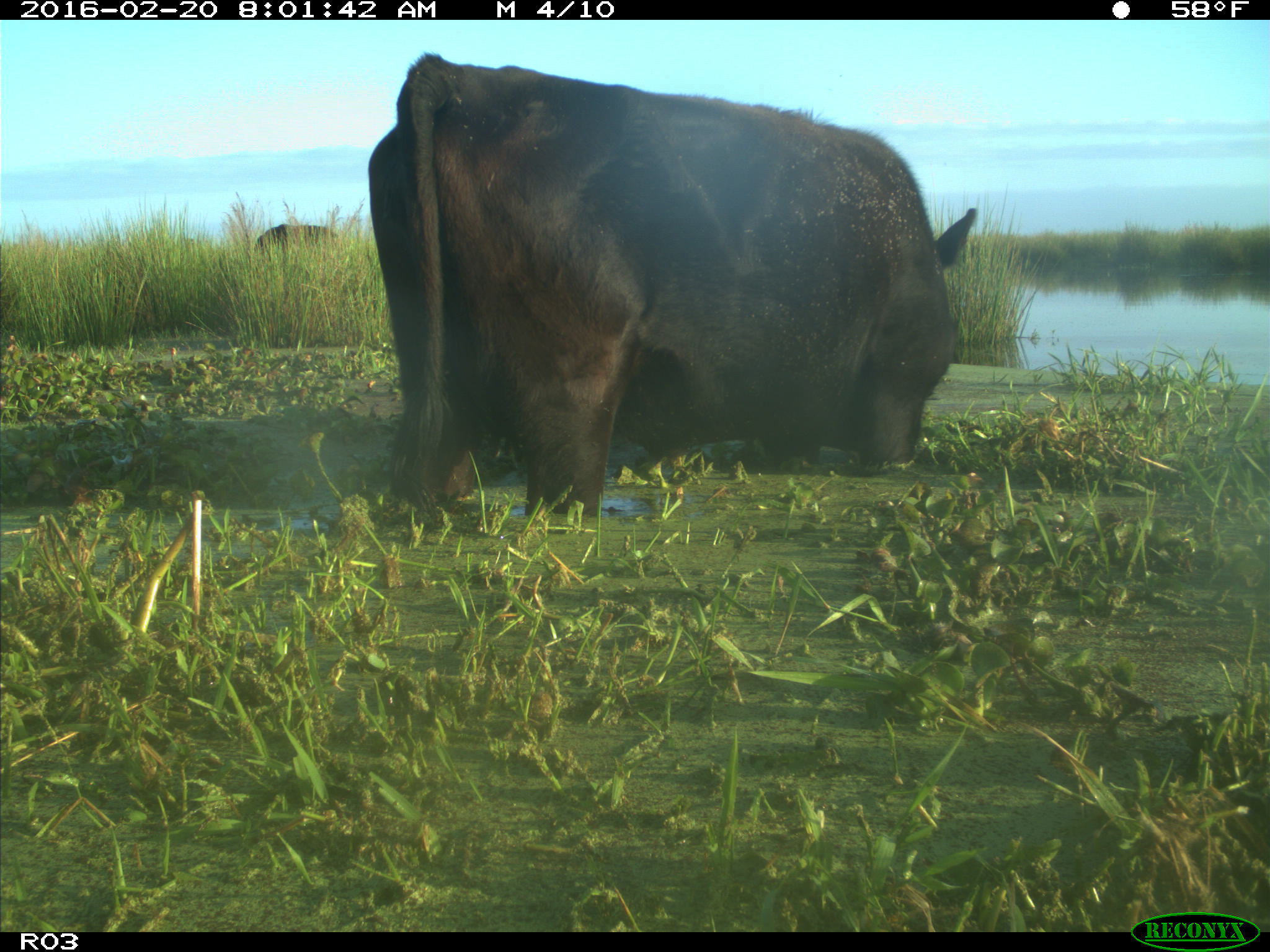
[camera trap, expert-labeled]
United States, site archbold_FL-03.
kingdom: Animalia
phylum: Chordata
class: Mammalia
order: Artiodactyla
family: Bovidae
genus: Bos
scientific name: Bos taurus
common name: domestic cow